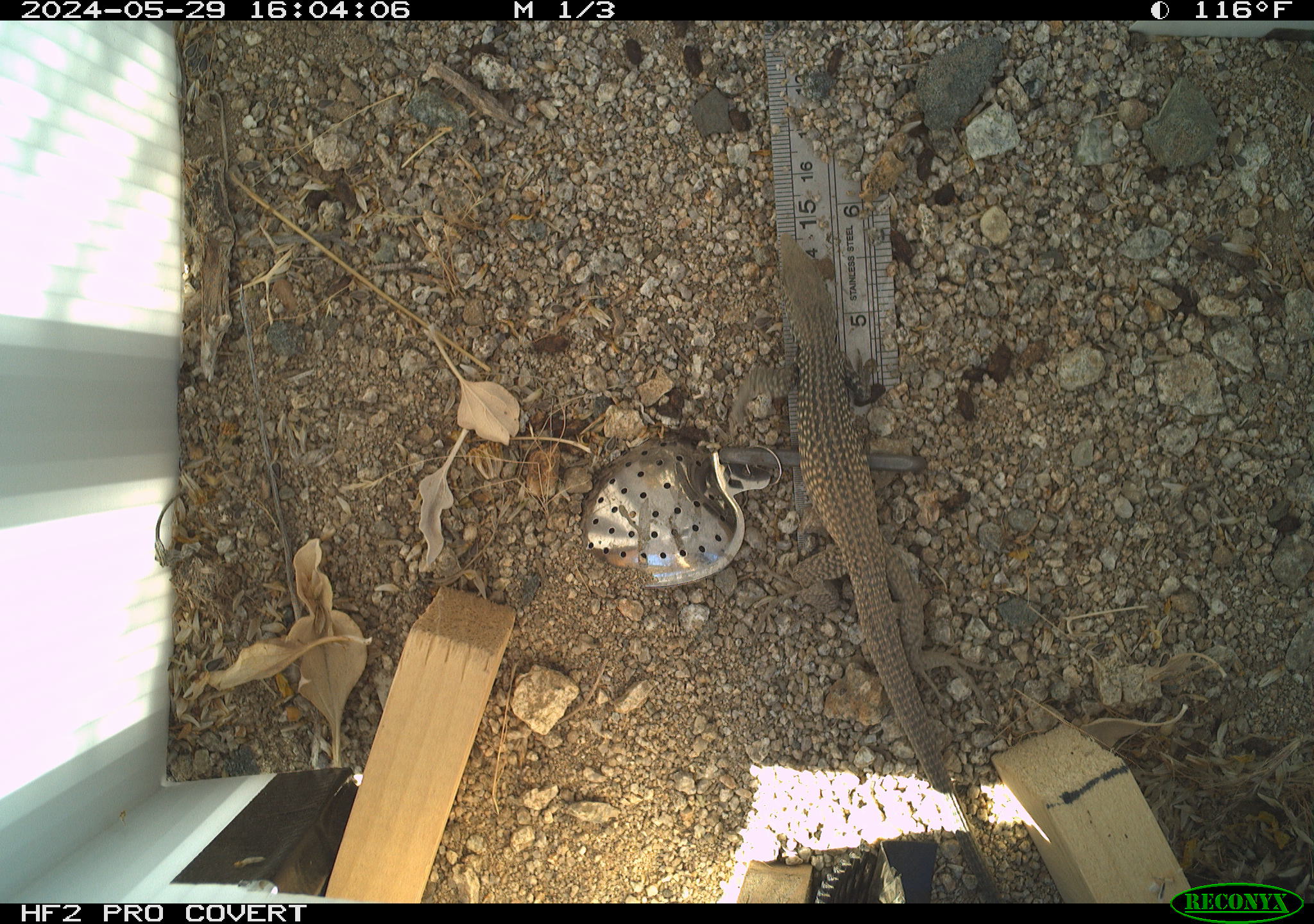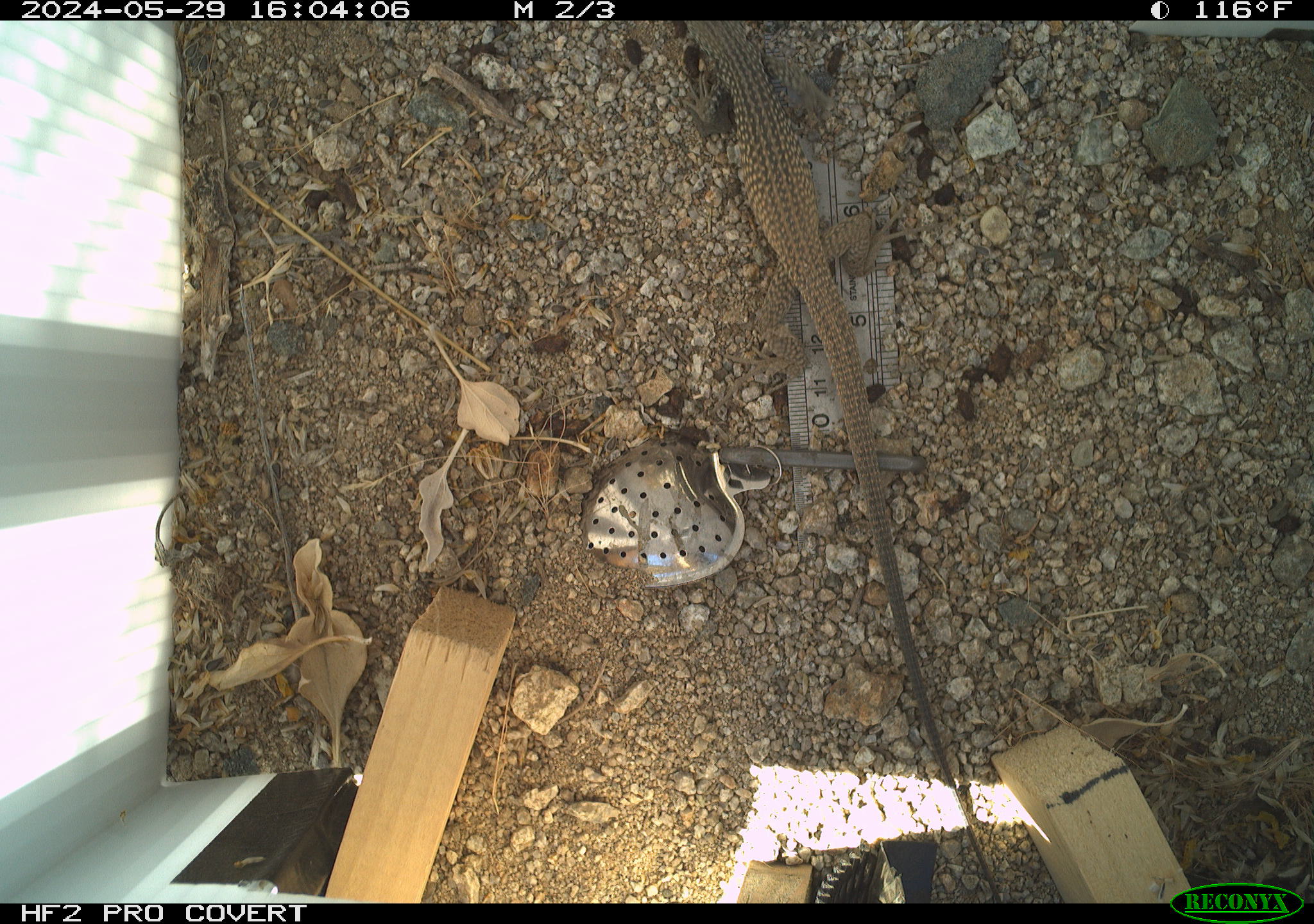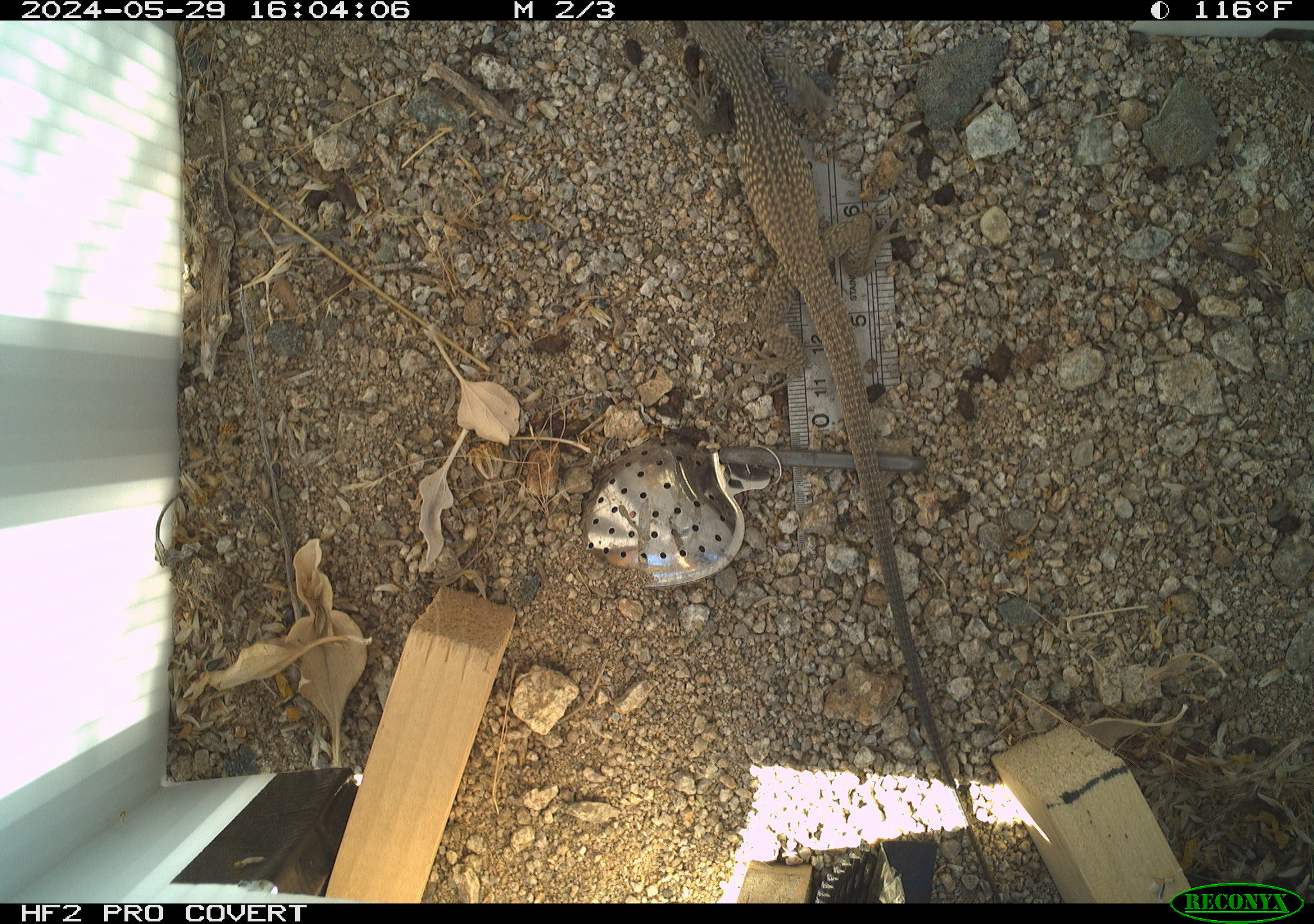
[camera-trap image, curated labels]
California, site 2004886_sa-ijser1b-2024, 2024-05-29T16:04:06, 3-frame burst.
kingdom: Animalia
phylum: Chordata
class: Reptilia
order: Squamata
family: Teiidae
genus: Aspidoscelis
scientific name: Aspidoscelis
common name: whiptail lizards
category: aspidoscelis species